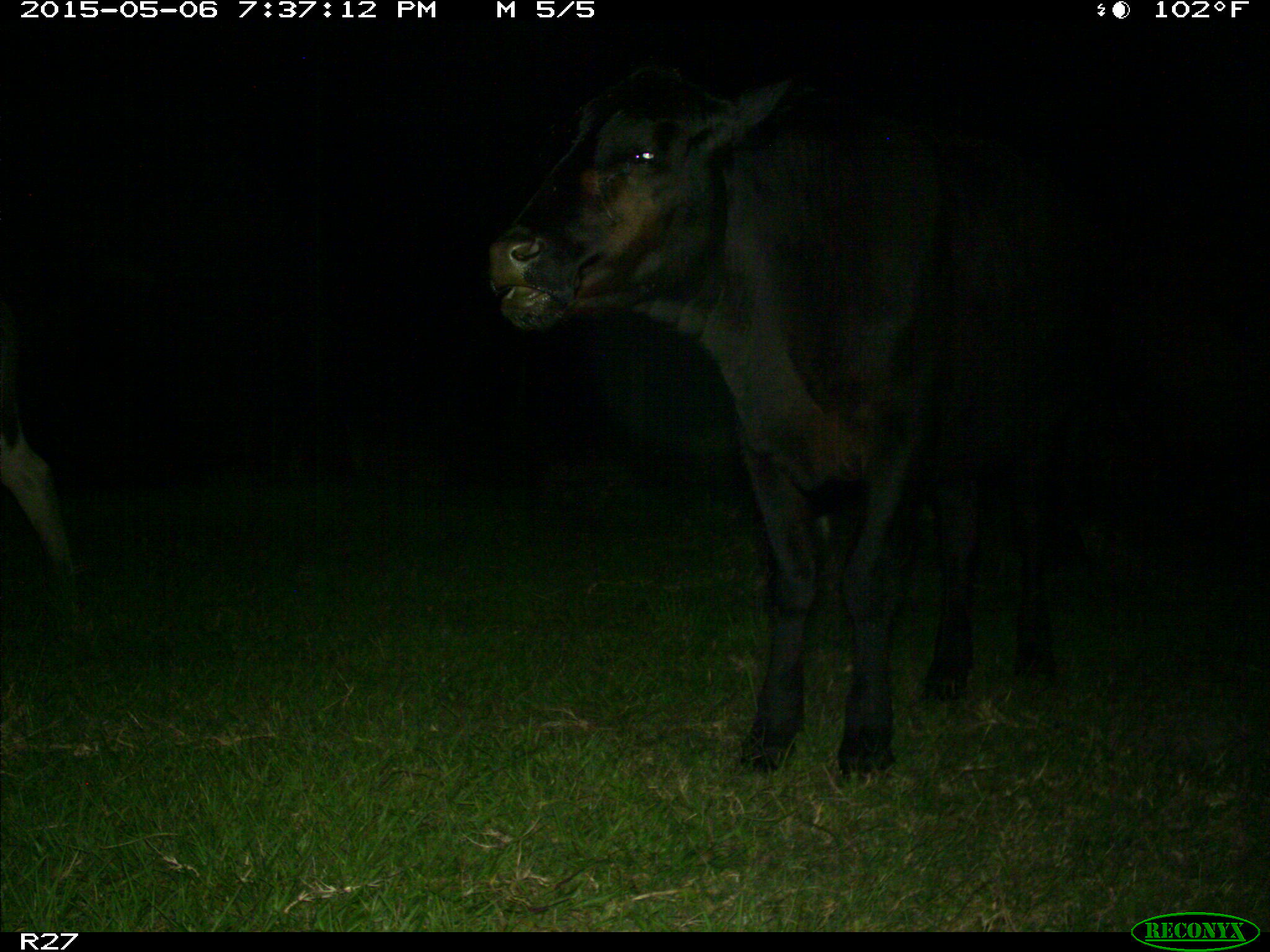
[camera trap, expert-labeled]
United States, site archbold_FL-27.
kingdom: Animalia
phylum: Chordata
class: Mammalia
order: Artiodactyla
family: Bovidae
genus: Bos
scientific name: Bos taurus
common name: domestic cow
Bos taurus (domestic cow).